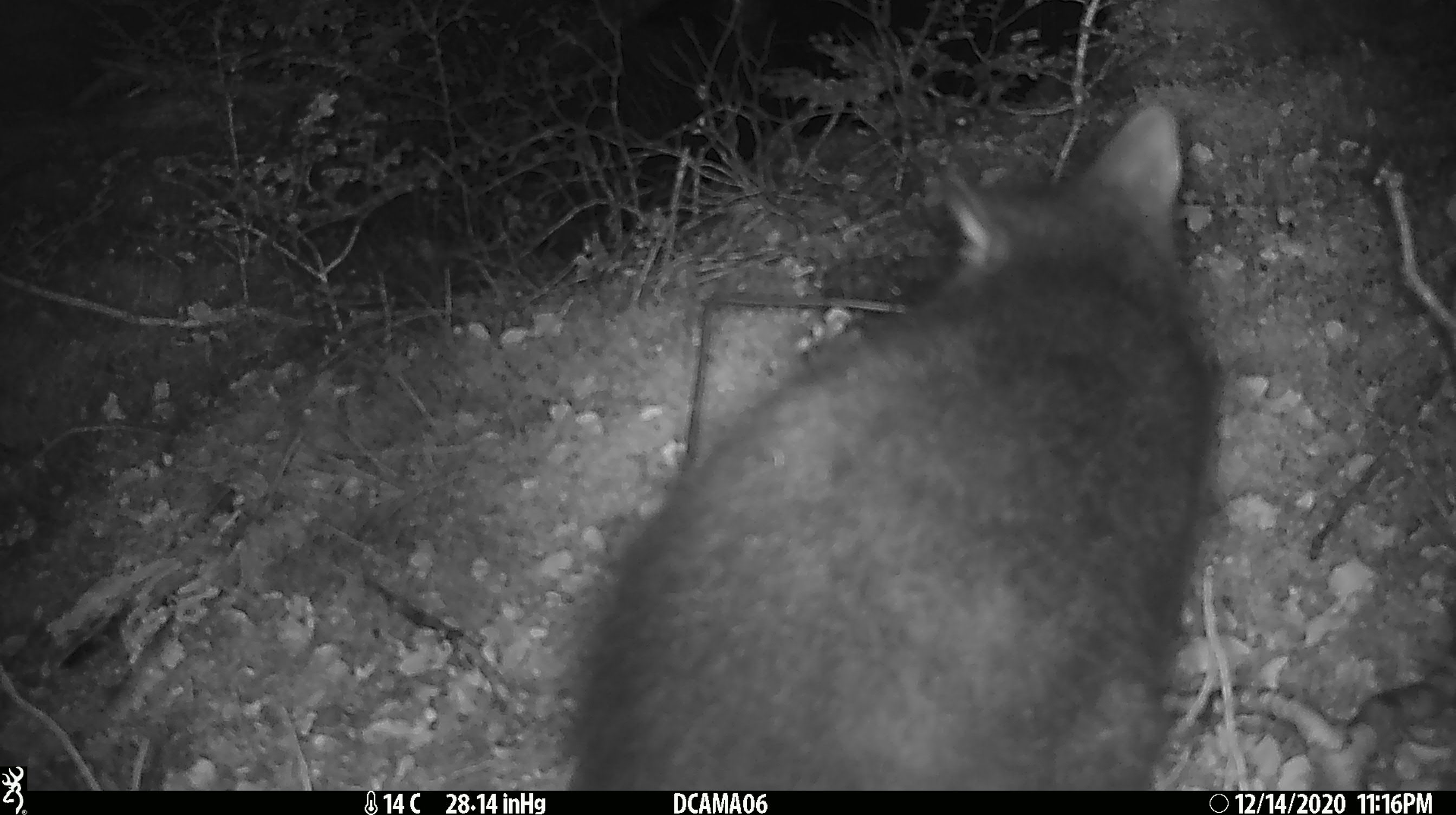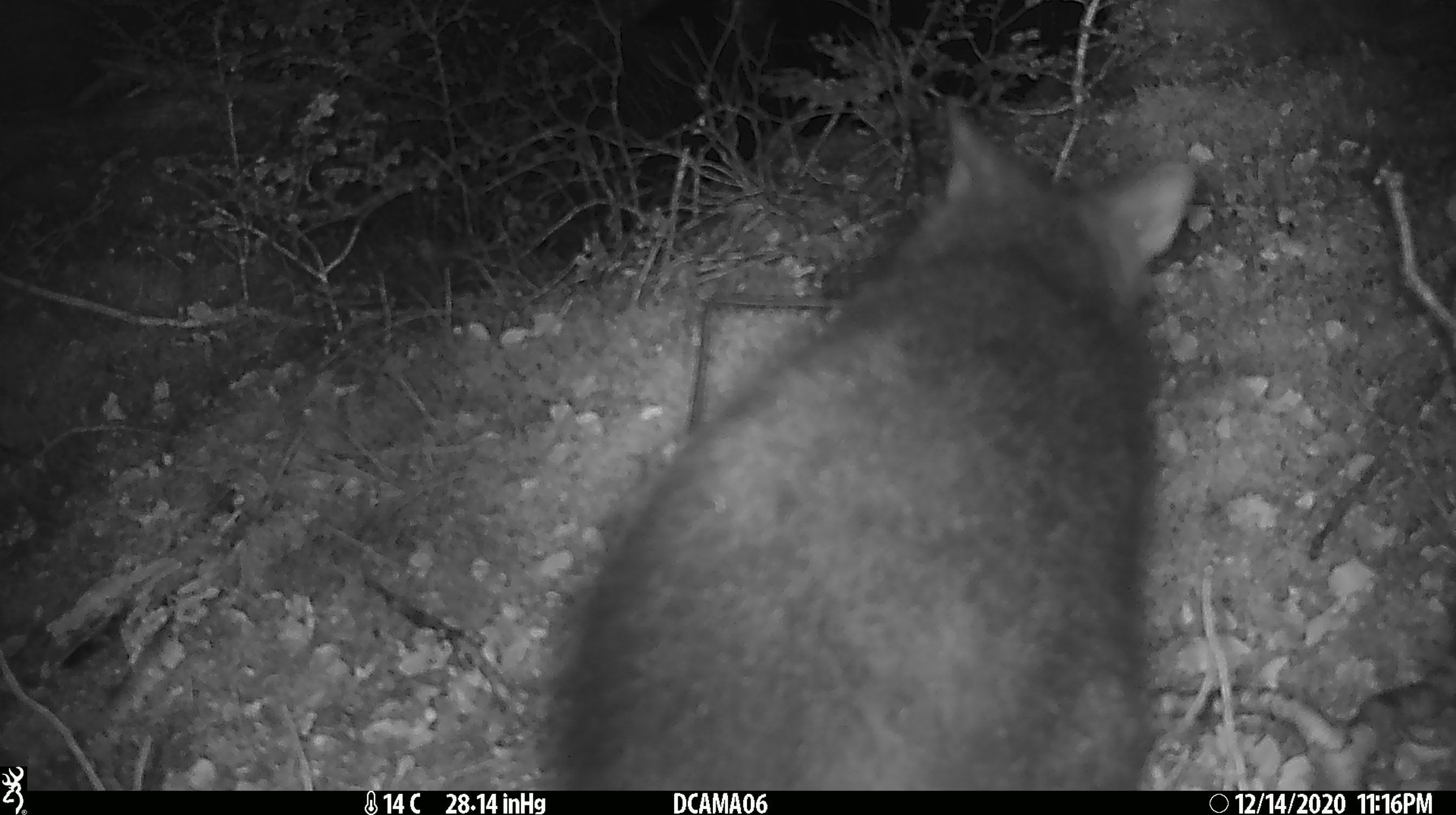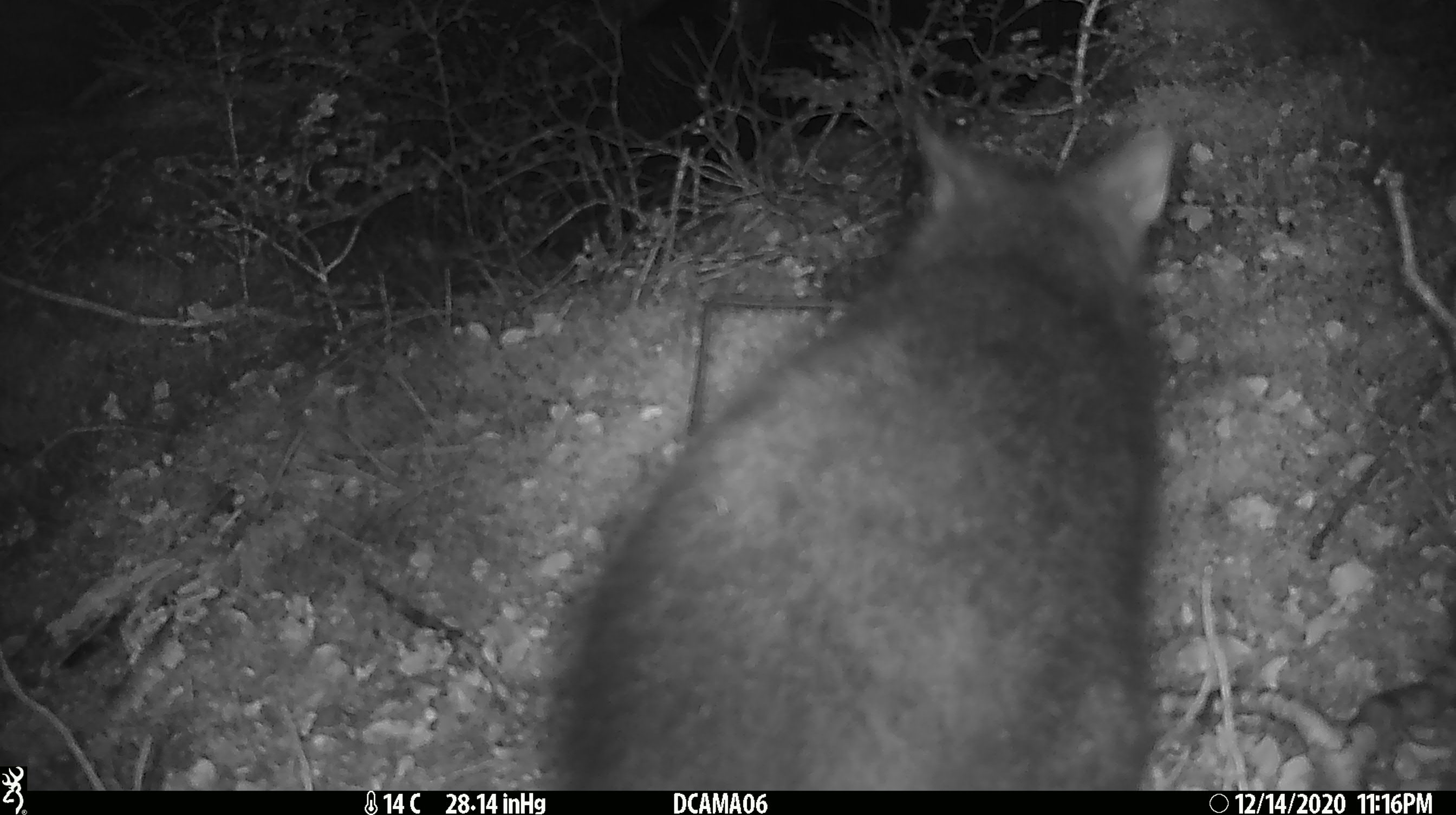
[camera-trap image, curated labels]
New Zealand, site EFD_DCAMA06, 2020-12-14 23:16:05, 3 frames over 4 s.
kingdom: Animalia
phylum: Chordata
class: Mammalia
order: Diprotodontia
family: Phalangeridae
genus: Trichosurus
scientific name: Trichosurus vulpecula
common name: common brushtail possum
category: possum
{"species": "possum (common brushtail possum) (Trichosurus vulpecula)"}